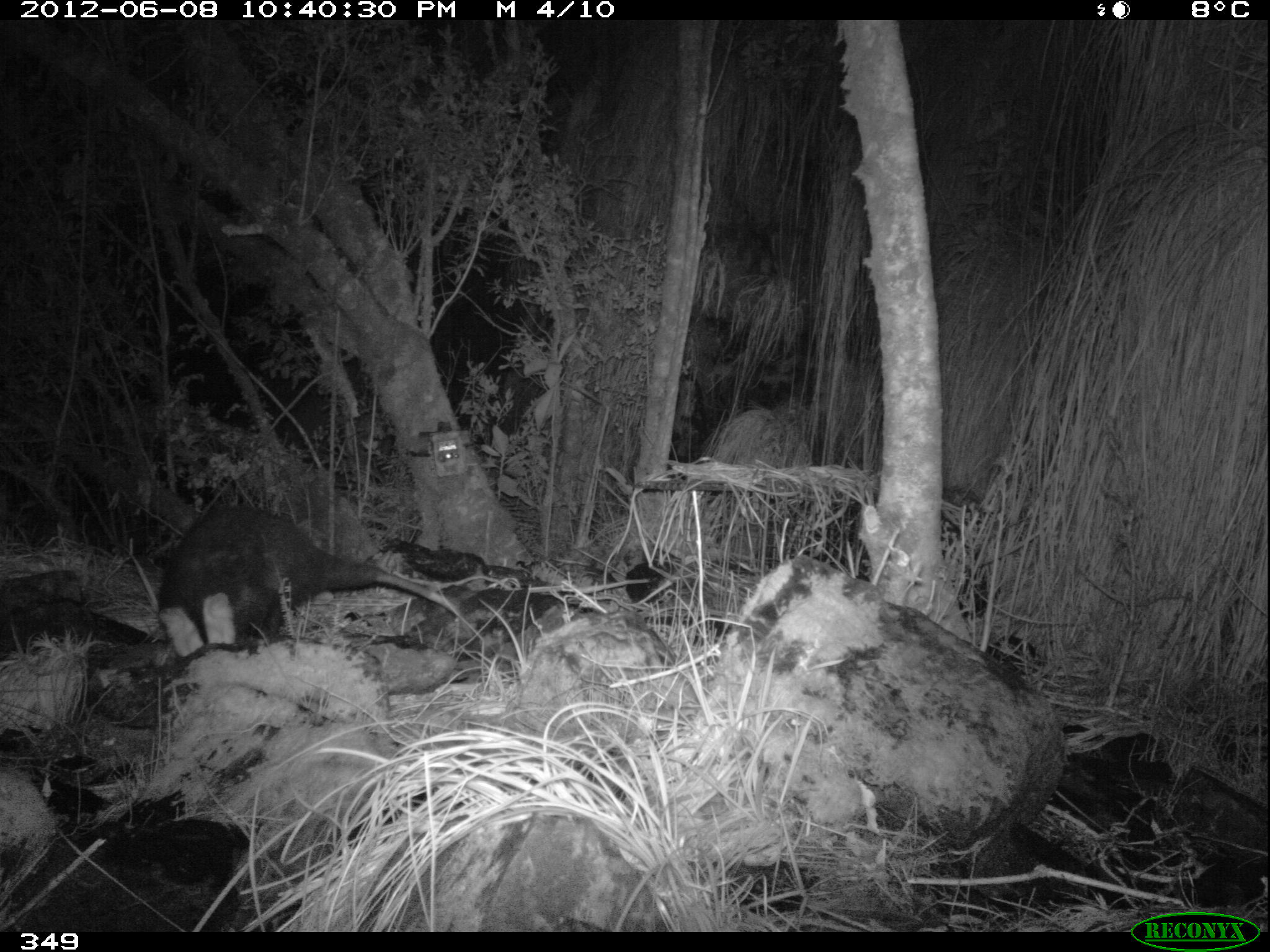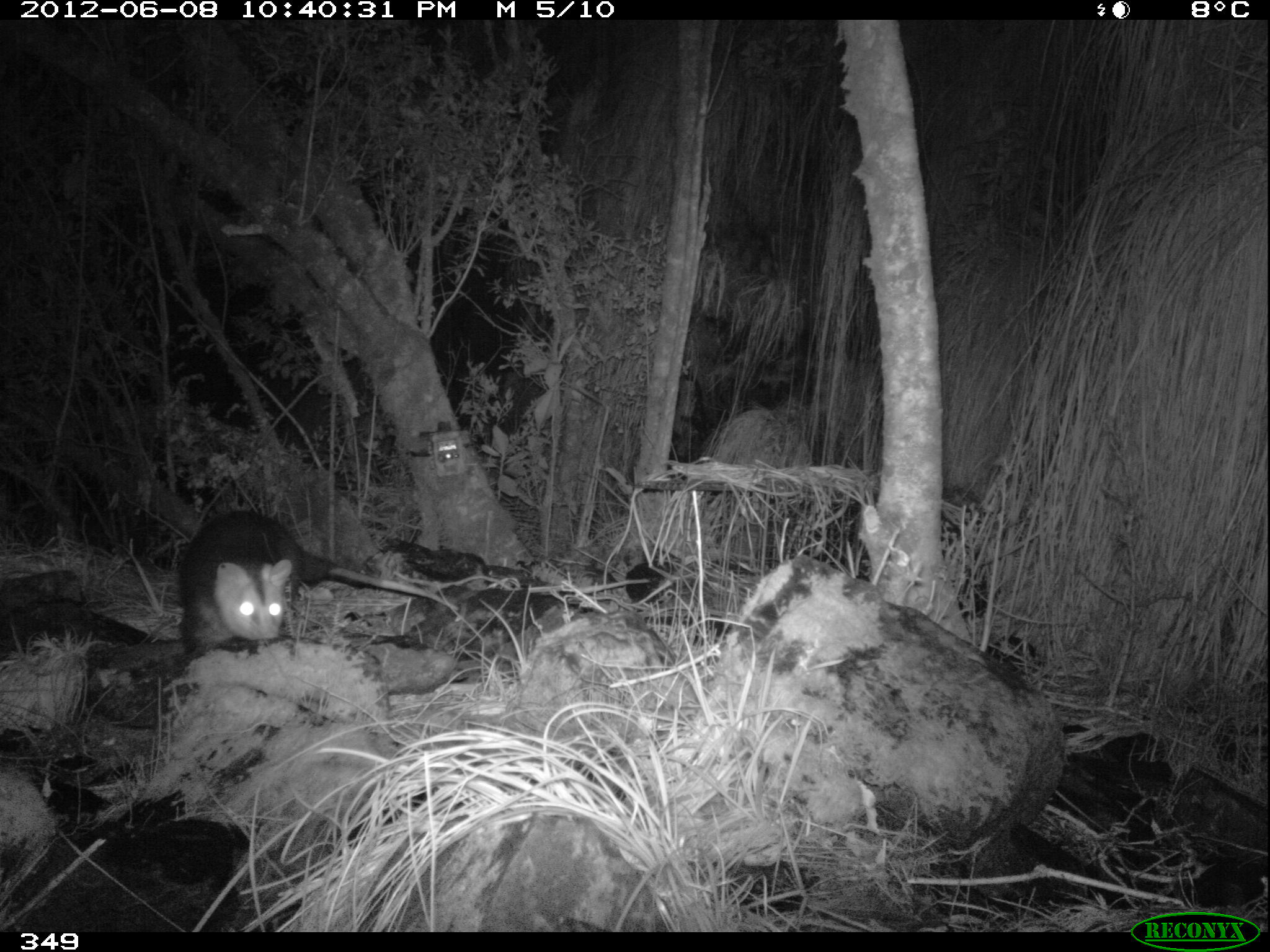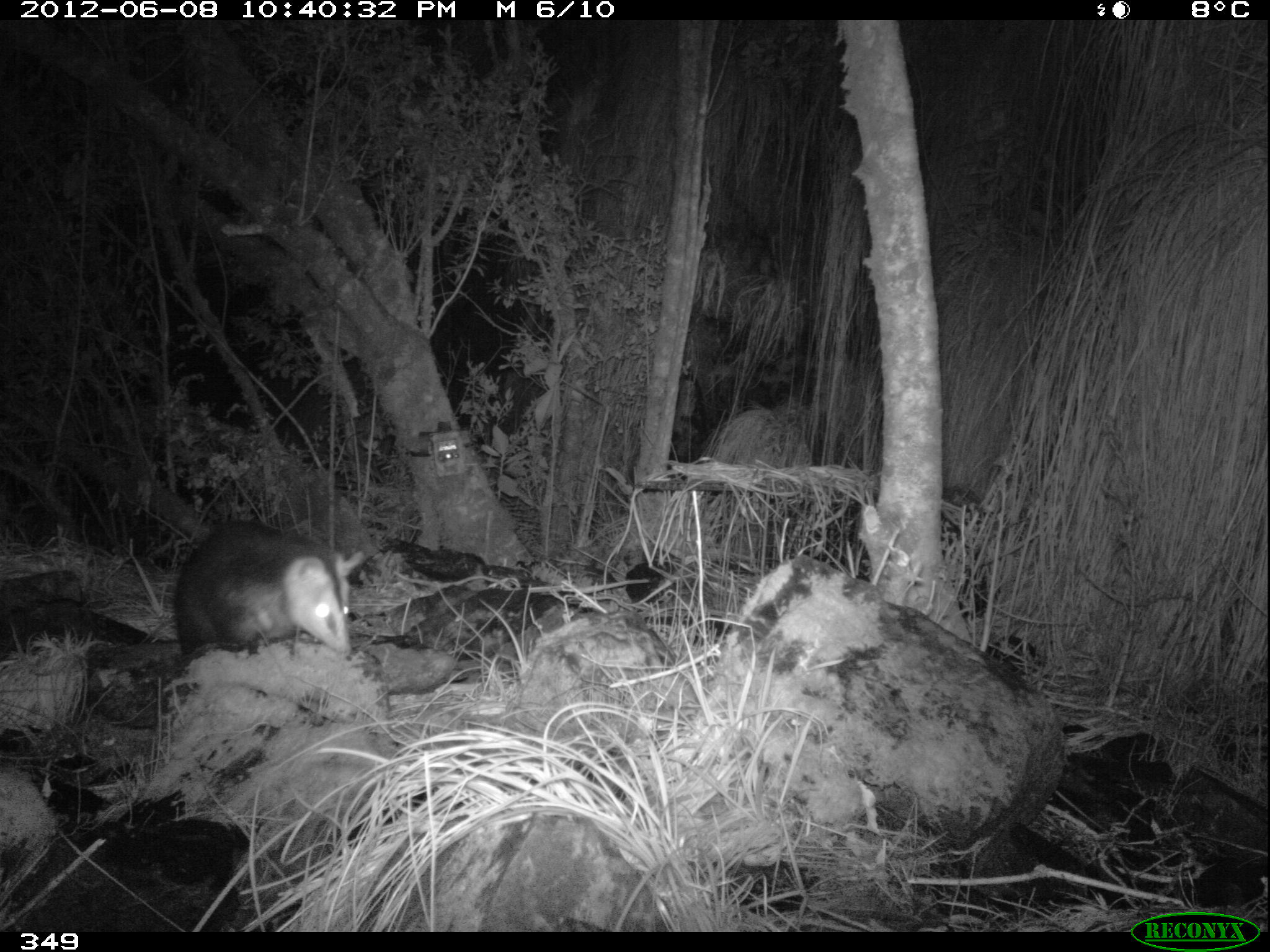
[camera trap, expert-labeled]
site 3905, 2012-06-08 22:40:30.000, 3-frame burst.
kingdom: Animalia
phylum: Chordata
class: Mammalia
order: Didelphimorphia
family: Didelphidae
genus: Didelphis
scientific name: Didelphis pernigra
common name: andean white-eared opossum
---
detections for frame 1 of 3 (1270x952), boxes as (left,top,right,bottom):
didelphis pernigra: (159,503,461,664)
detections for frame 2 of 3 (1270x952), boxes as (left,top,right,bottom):
didelphis pernigra: (177,510,458,651)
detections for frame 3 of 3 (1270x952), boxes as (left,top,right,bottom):
didelphis pernigra: (140,520,363,654)